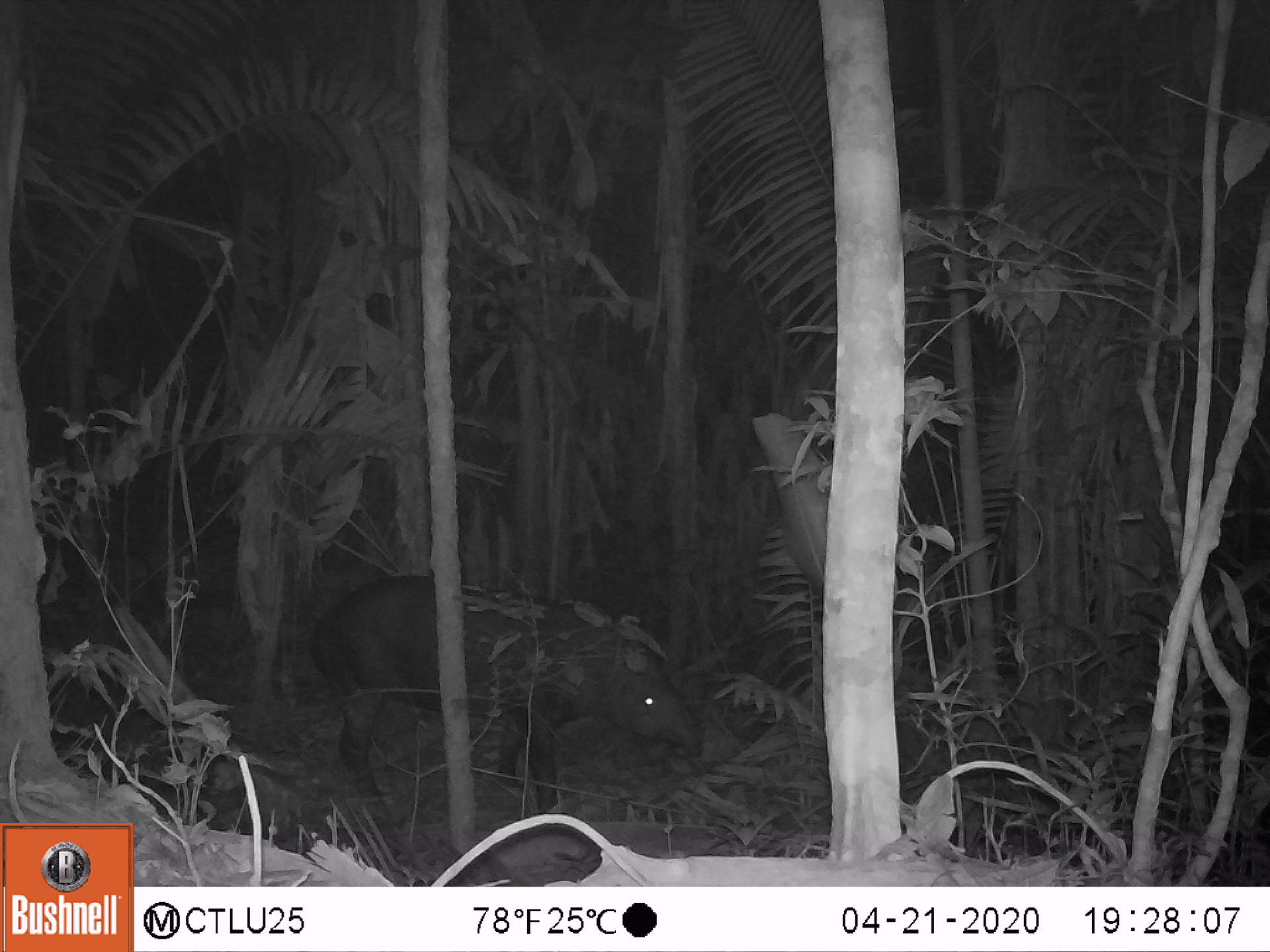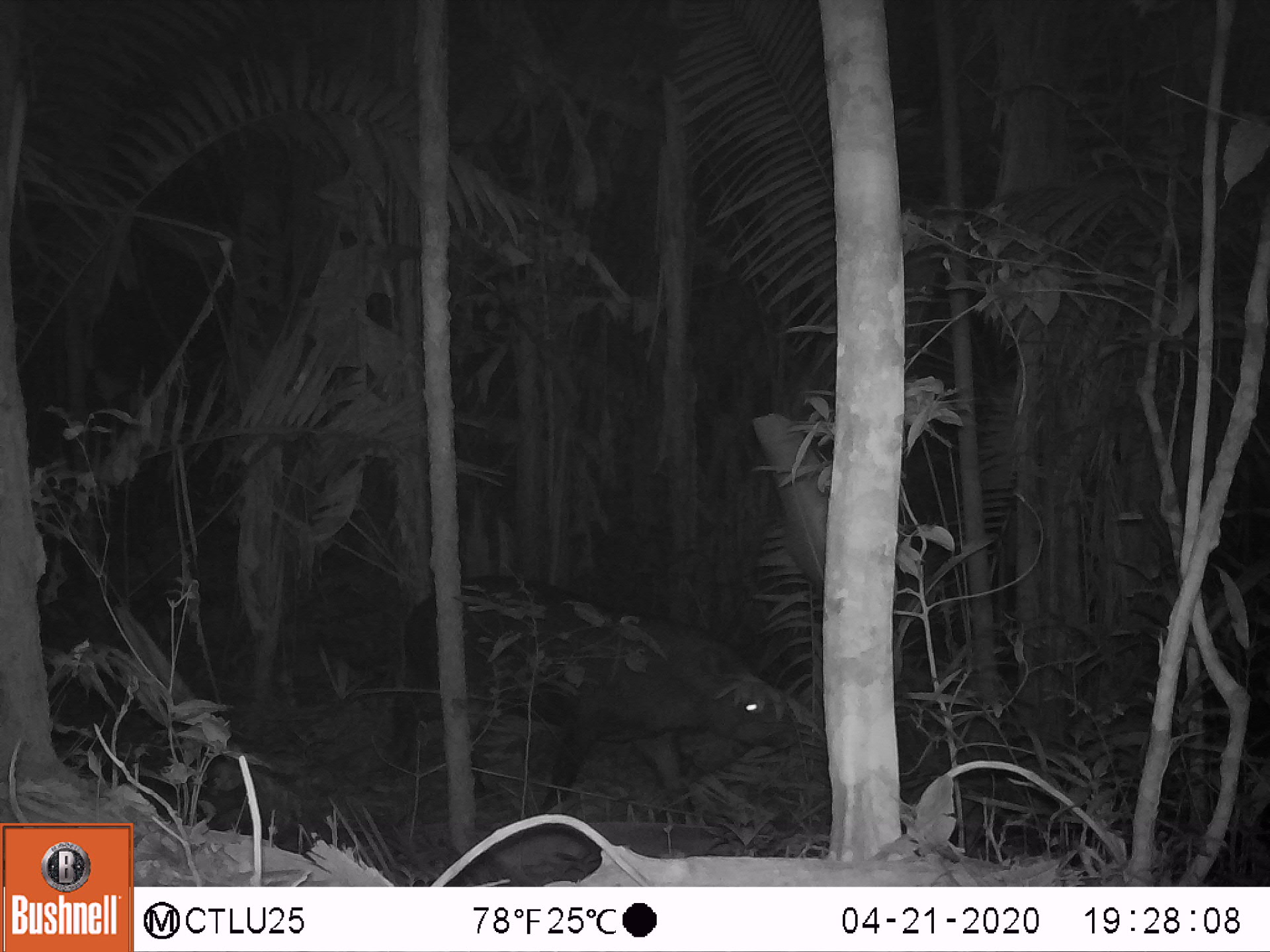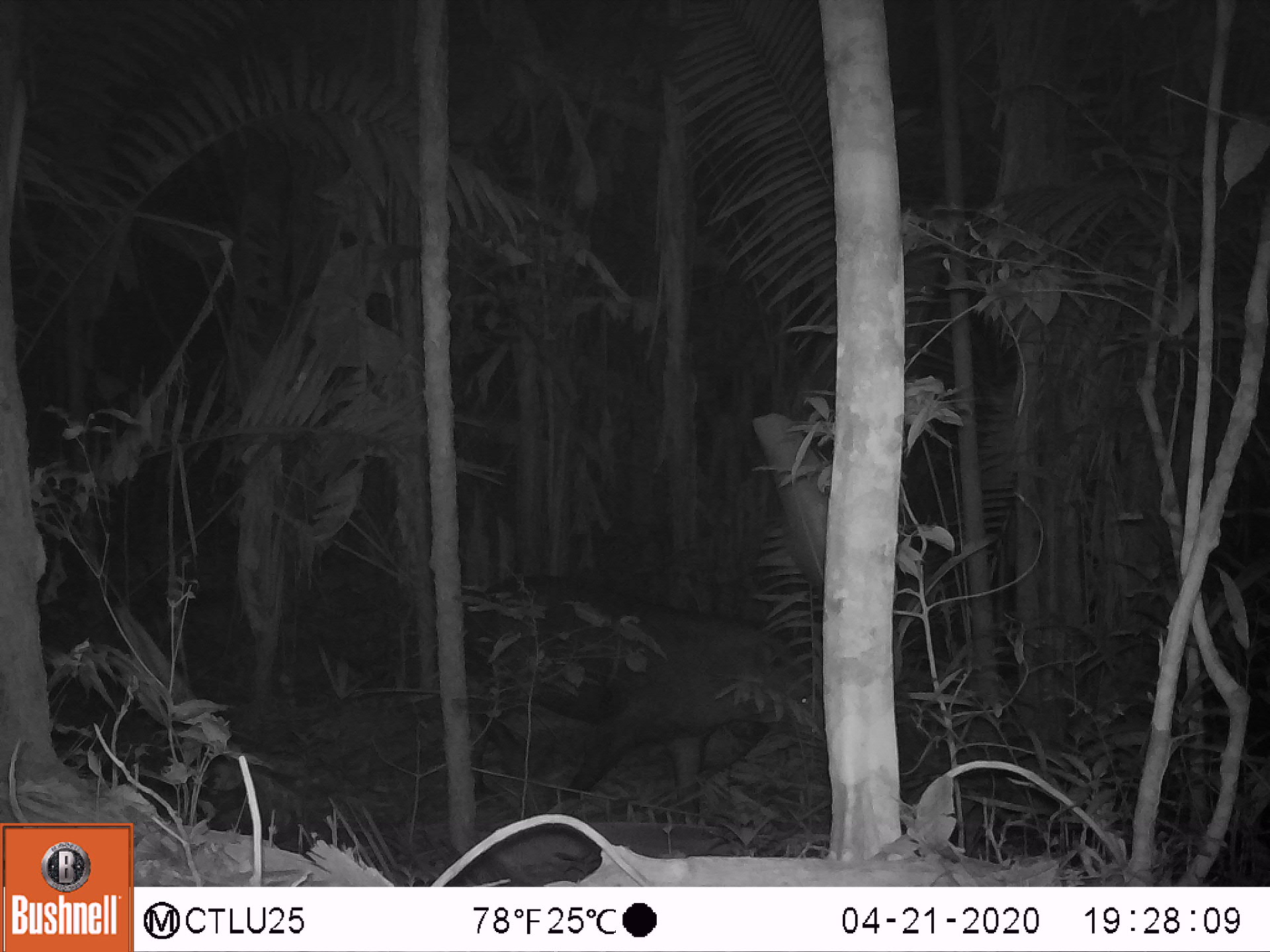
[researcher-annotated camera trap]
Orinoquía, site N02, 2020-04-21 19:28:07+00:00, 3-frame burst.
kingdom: Animalia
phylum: Chordata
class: Mammalia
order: Perissodactyla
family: Tapiridae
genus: Tapirus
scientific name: Tapirus terrestris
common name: lowland tapir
Lowland tapir (Tapirus terrestris).